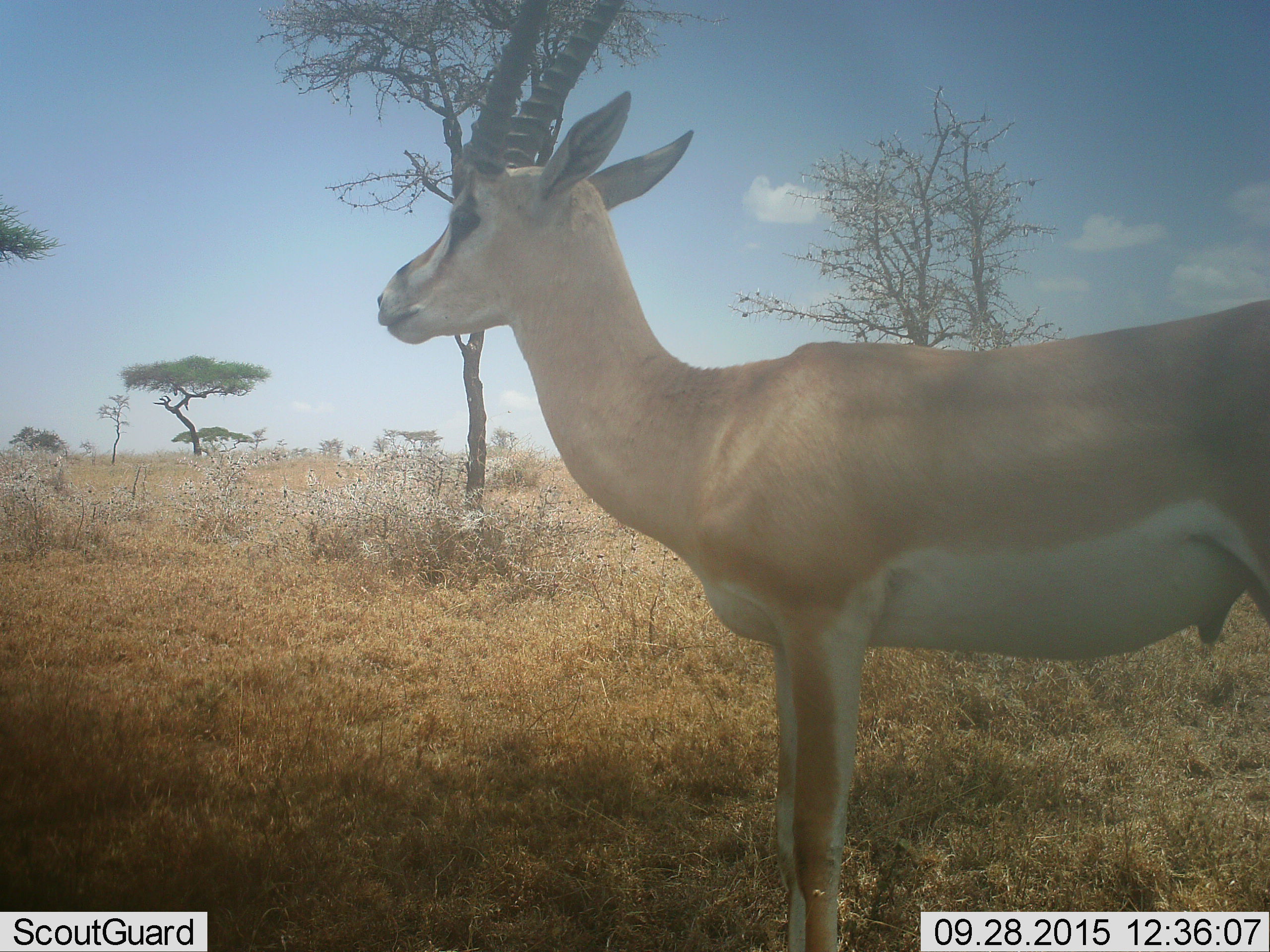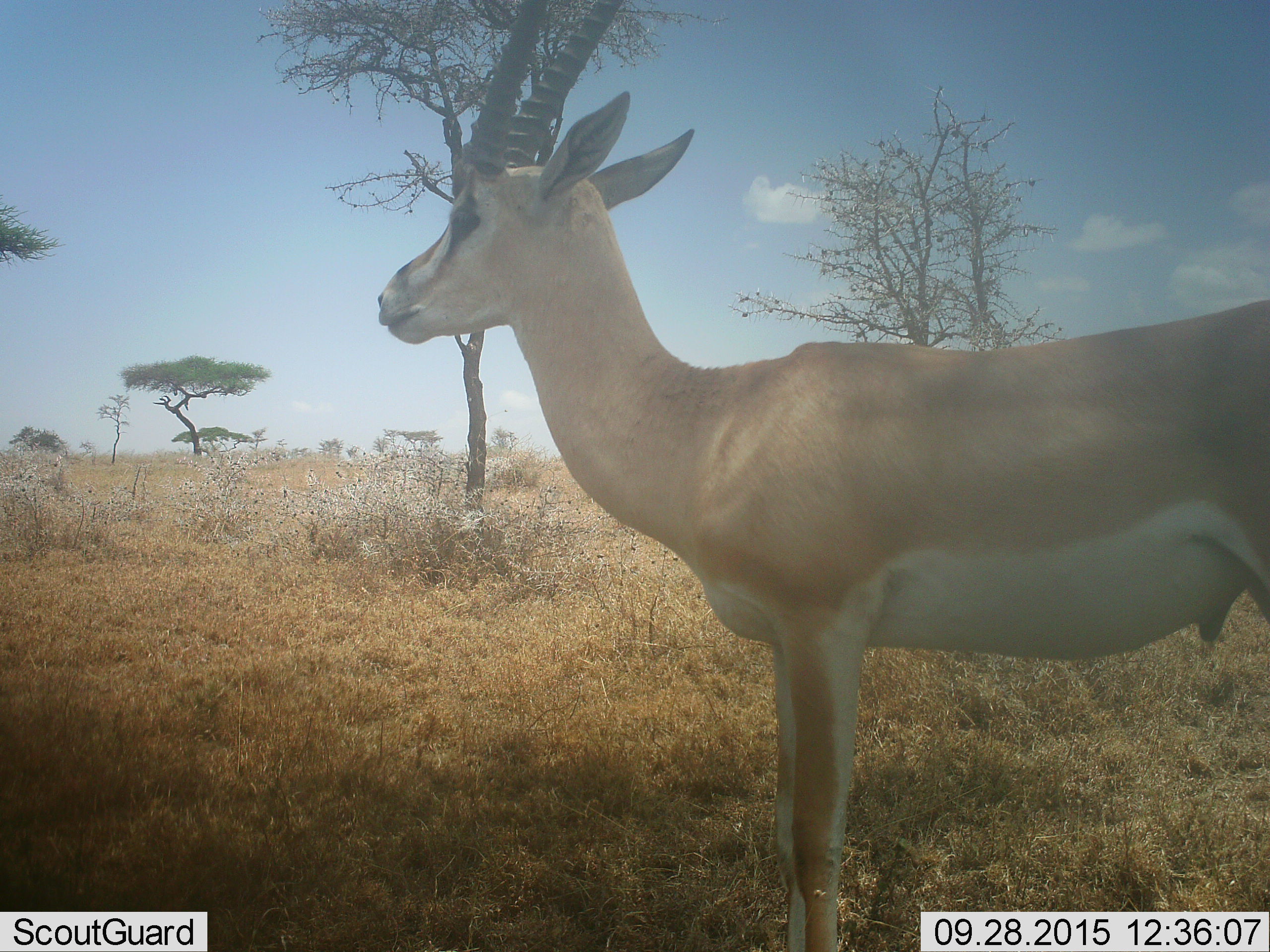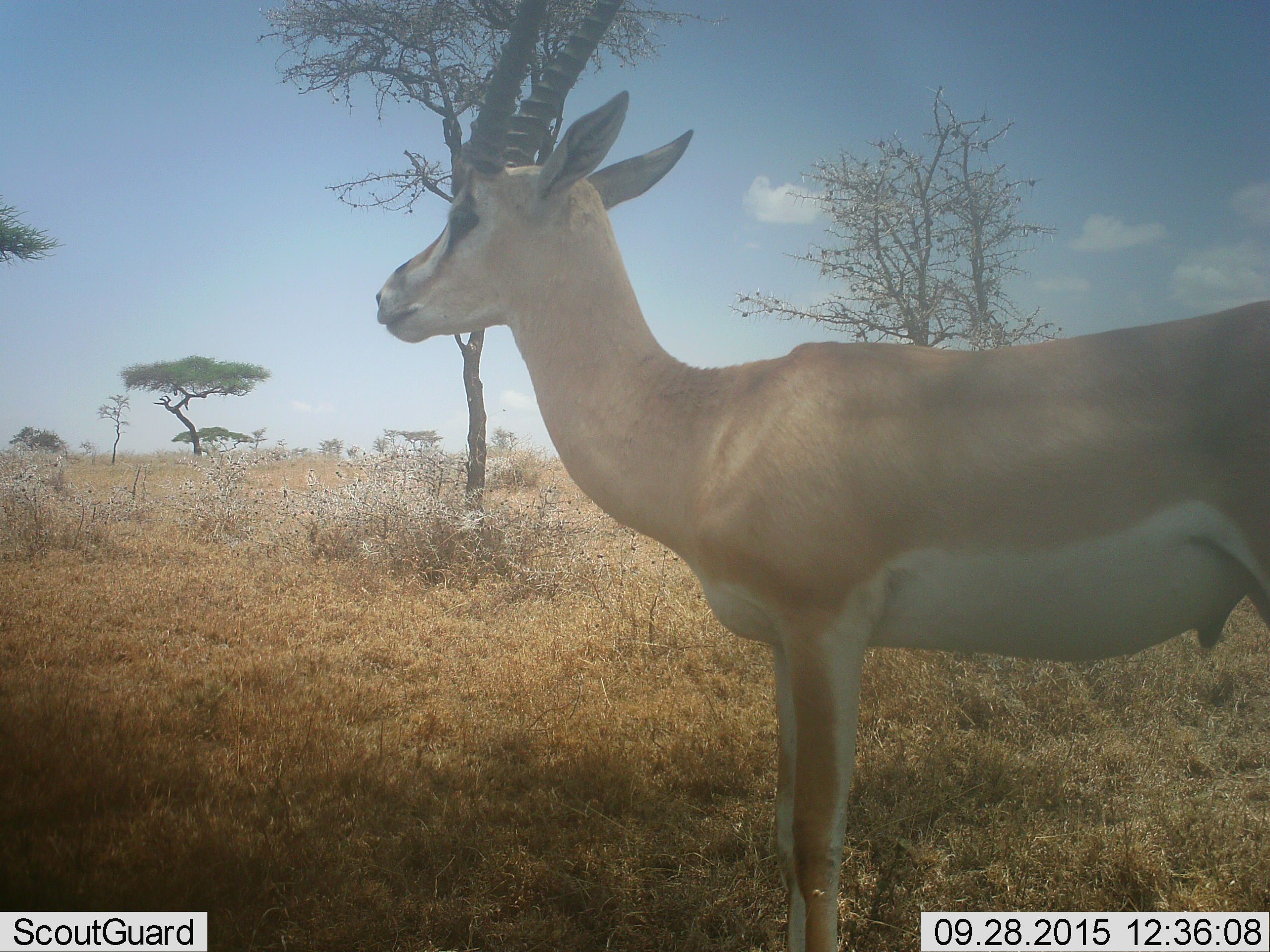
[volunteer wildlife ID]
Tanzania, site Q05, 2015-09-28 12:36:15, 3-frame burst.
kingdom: Animalia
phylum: Chordata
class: Mammalia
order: Artiodactyla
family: Bovidae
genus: Nanger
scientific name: Nanger granti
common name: grant's gazelle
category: gazellegrants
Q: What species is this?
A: Gazellegrants (grant's gazelle) (Nanger granti).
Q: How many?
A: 1.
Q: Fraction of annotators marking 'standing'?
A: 100%.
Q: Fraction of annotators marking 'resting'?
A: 0%.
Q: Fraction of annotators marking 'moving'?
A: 0%.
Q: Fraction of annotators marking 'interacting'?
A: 0%.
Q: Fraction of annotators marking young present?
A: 0%.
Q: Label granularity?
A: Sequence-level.